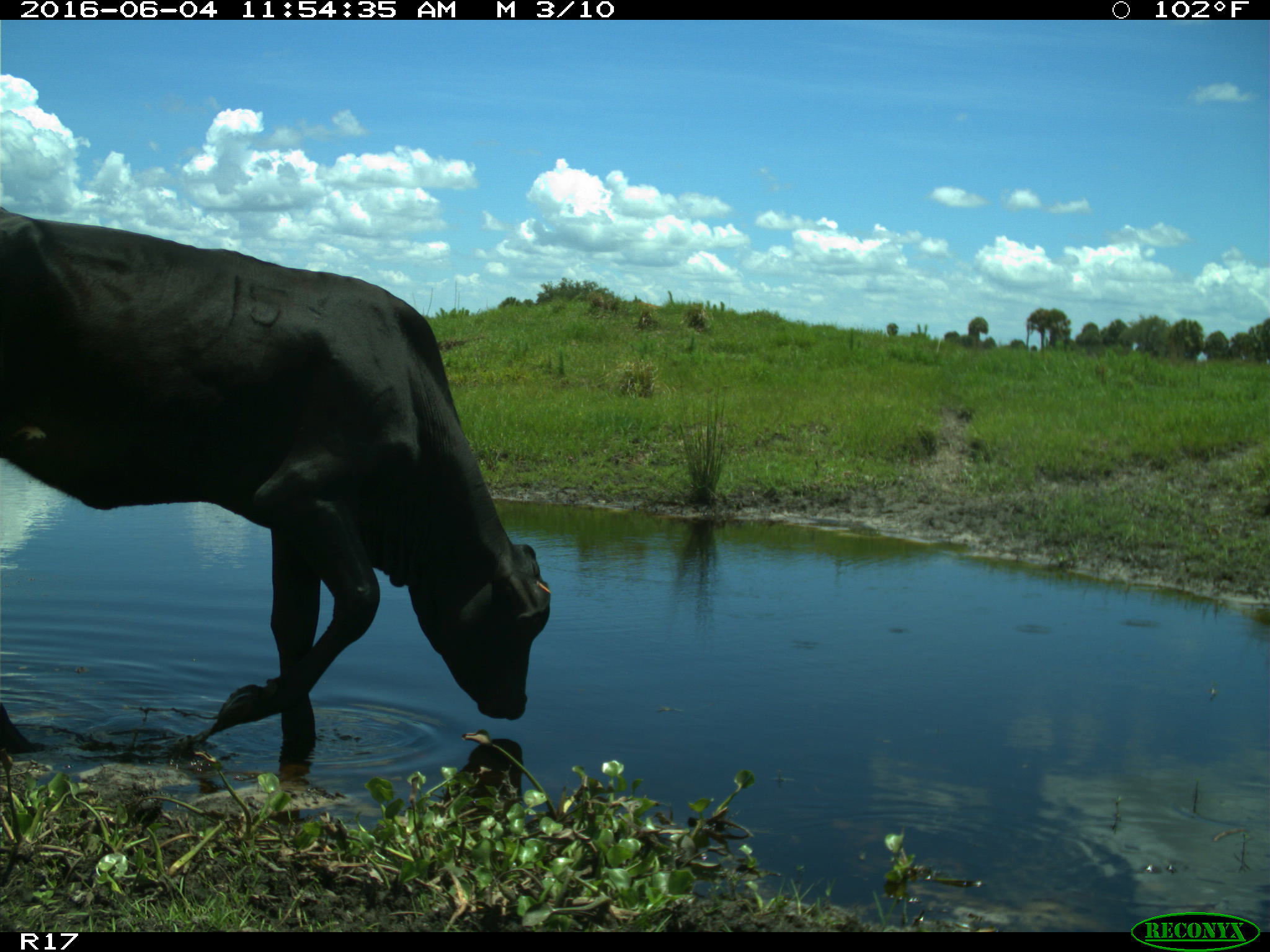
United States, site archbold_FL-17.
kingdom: Animalia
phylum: Chordata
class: Mammalia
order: Artiodactyla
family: Bovidae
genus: Bos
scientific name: Bos taurus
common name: domestic cow